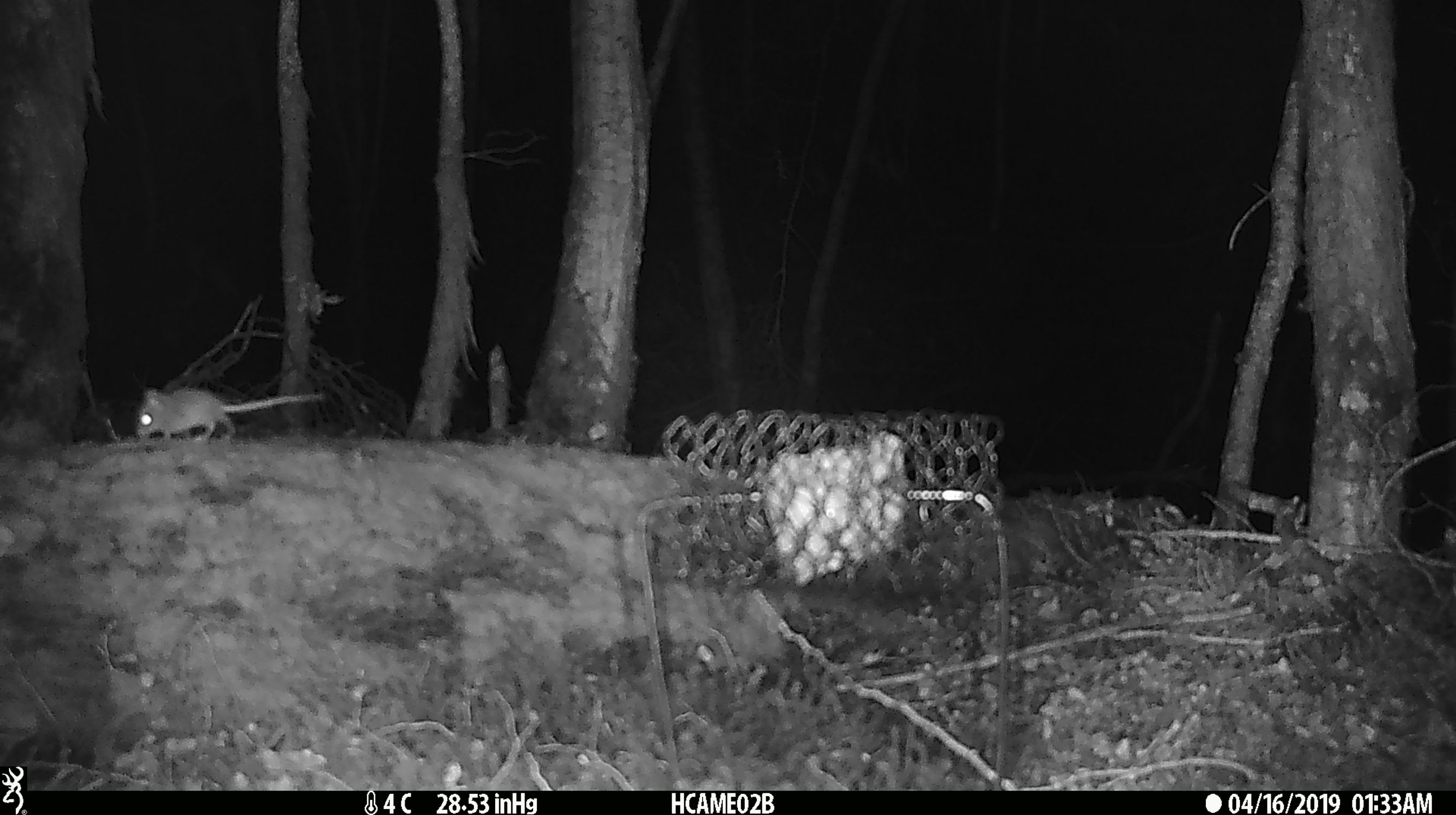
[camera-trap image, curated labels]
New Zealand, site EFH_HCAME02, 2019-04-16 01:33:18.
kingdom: Animalia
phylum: Chordata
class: Mammalia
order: Rodentia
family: Muridae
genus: Mus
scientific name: Mus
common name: mouse